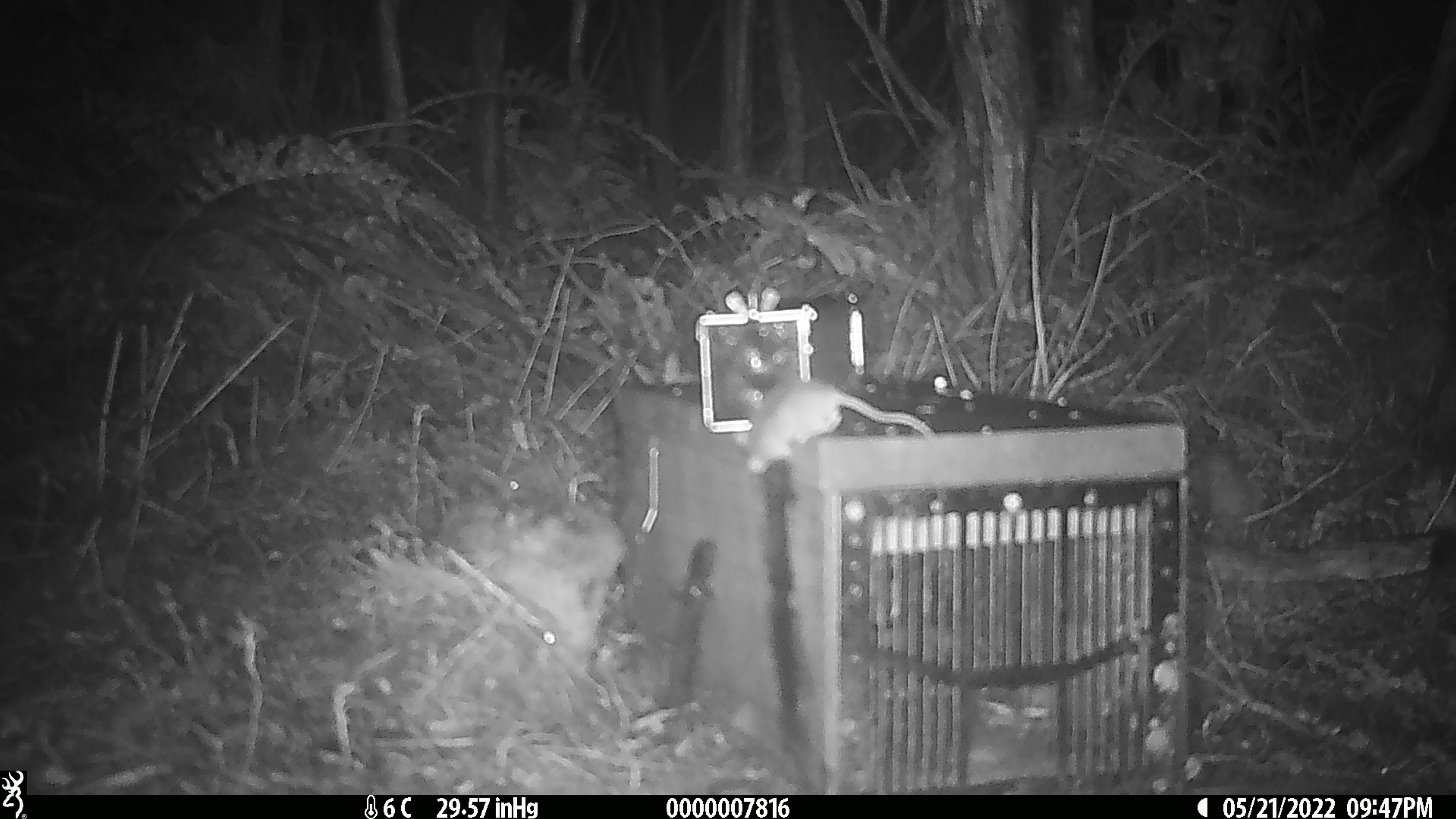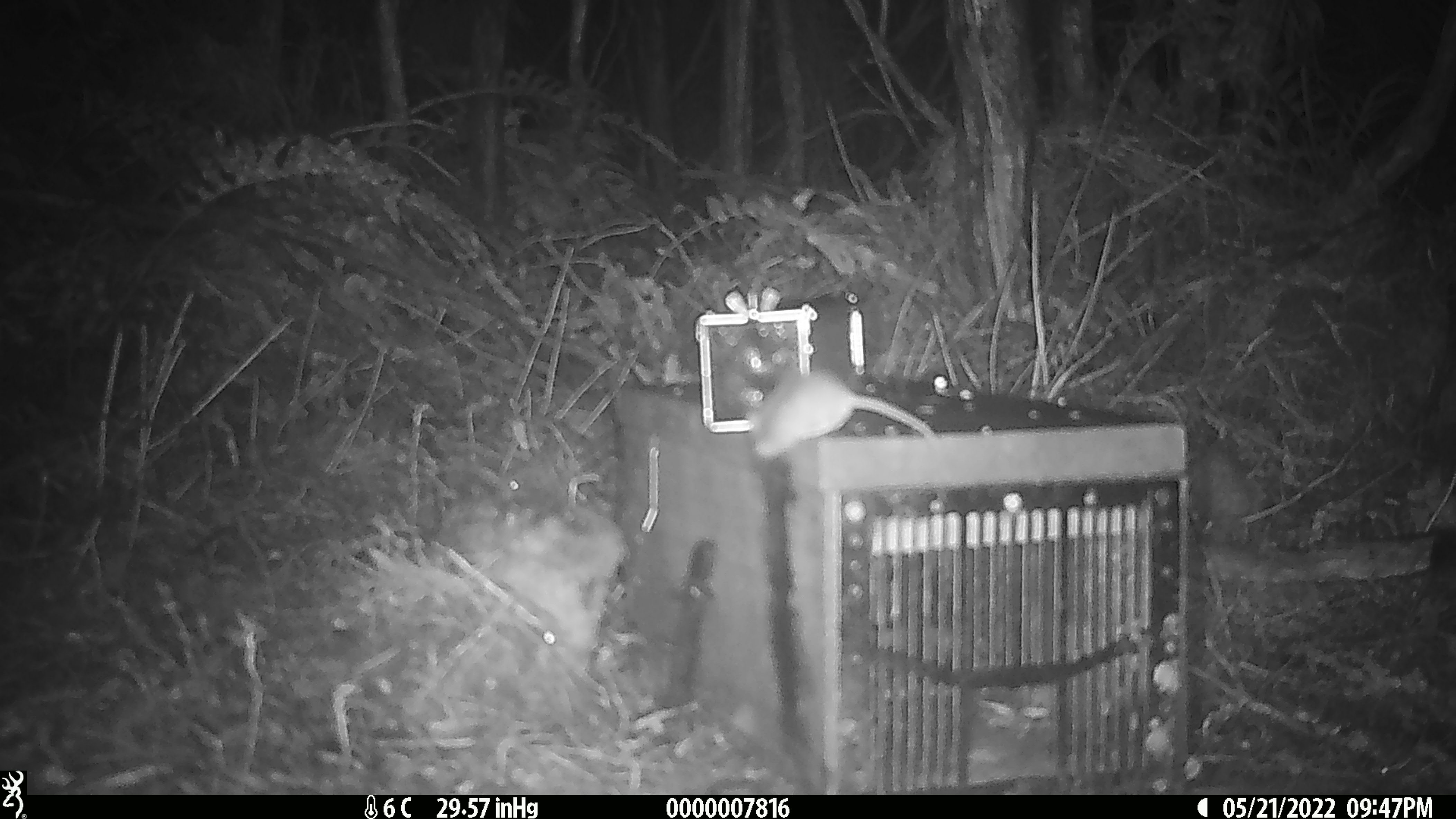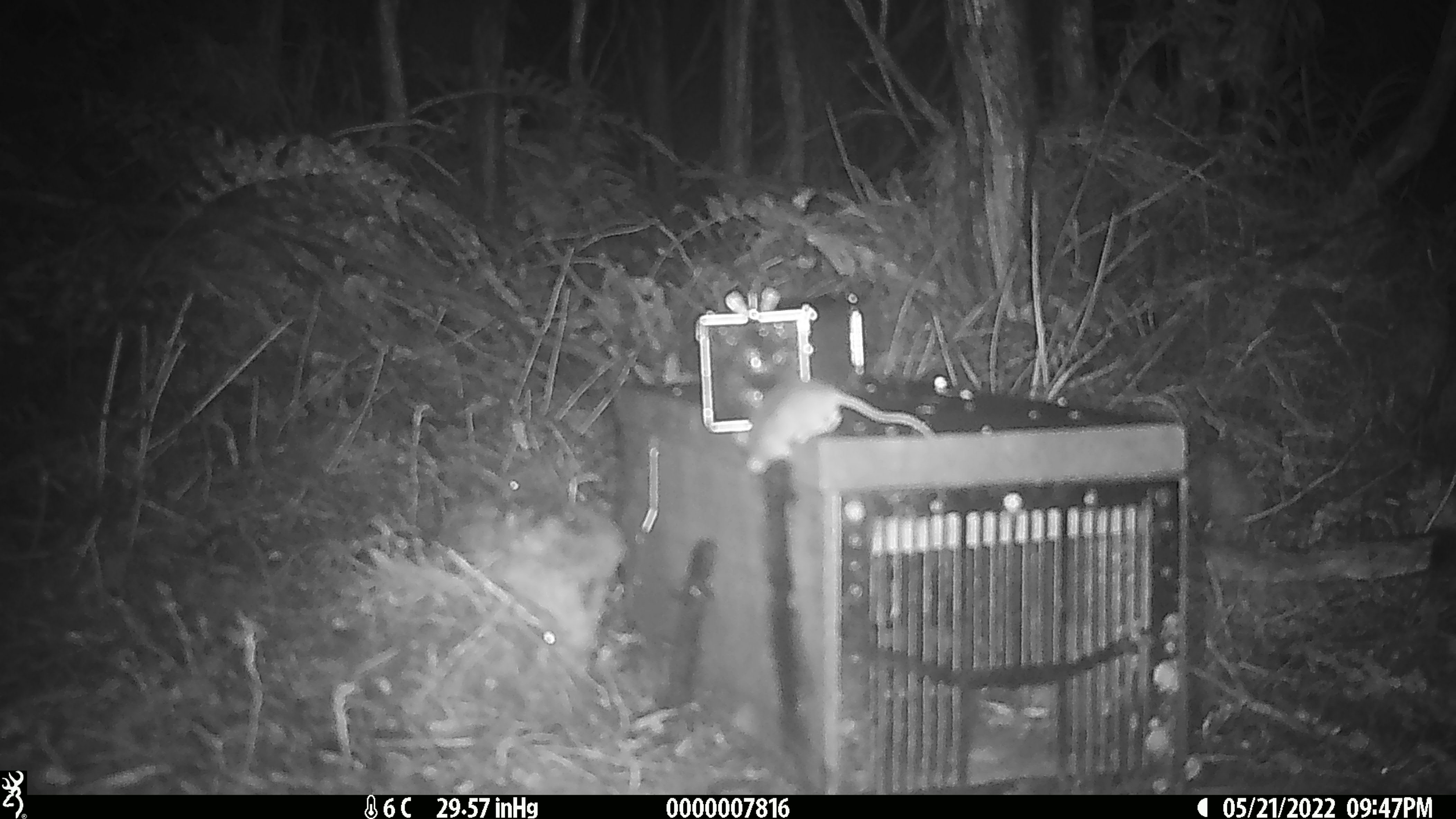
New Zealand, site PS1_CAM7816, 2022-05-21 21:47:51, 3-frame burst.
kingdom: Animalia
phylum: Chordata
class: Mammalia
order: Rodentia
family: Muridae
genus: Mus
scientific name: Mus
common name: mouse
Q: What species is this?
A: Mouse (Mus).